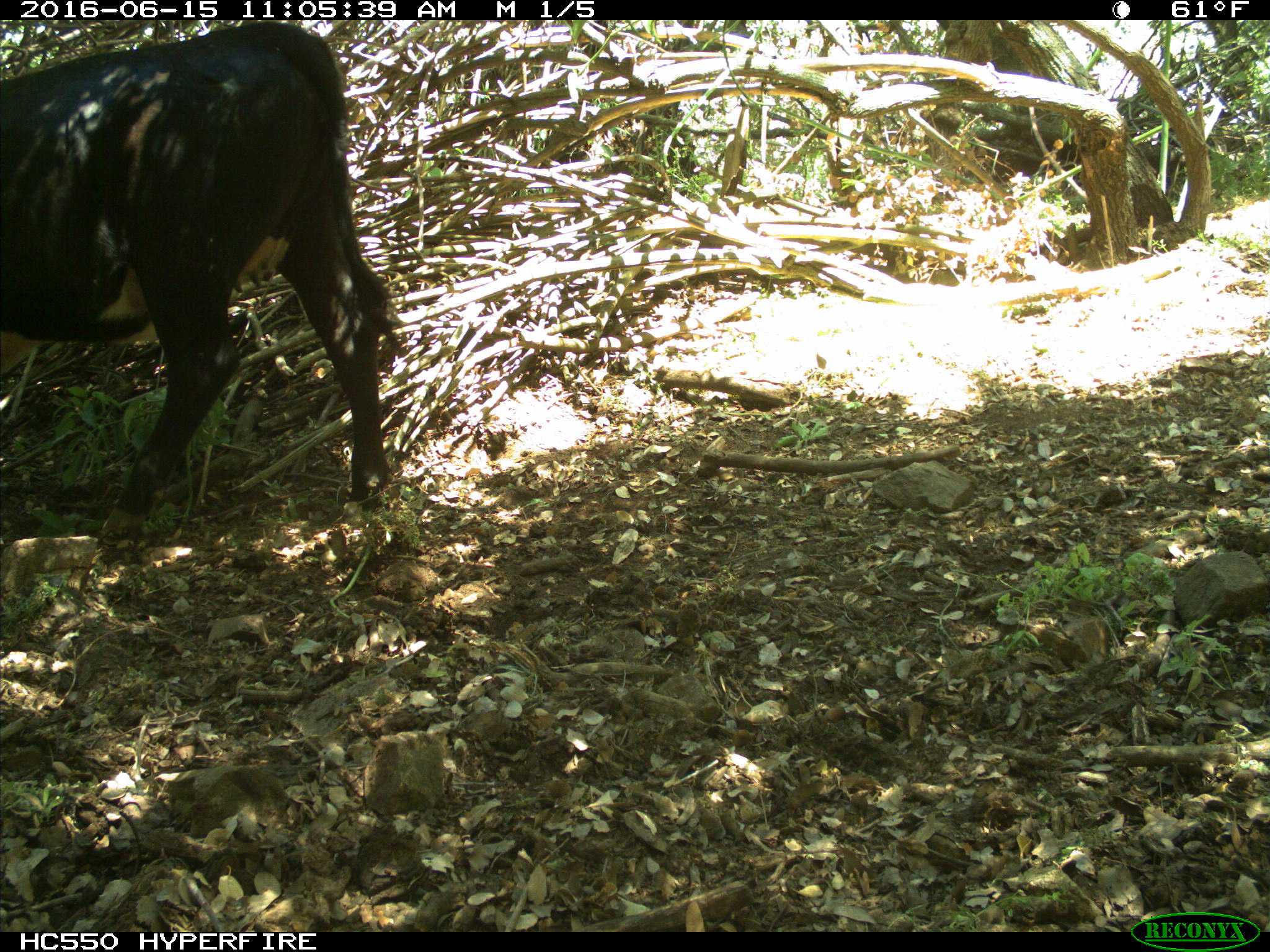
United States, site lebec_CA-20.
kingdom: Animalia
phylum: Chordata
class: Mammalia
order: Artiodactyla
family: Bovidae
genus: Bos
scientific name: Bos taurus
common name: domestic cow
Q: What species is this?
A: Bos taurus (domestic cow).